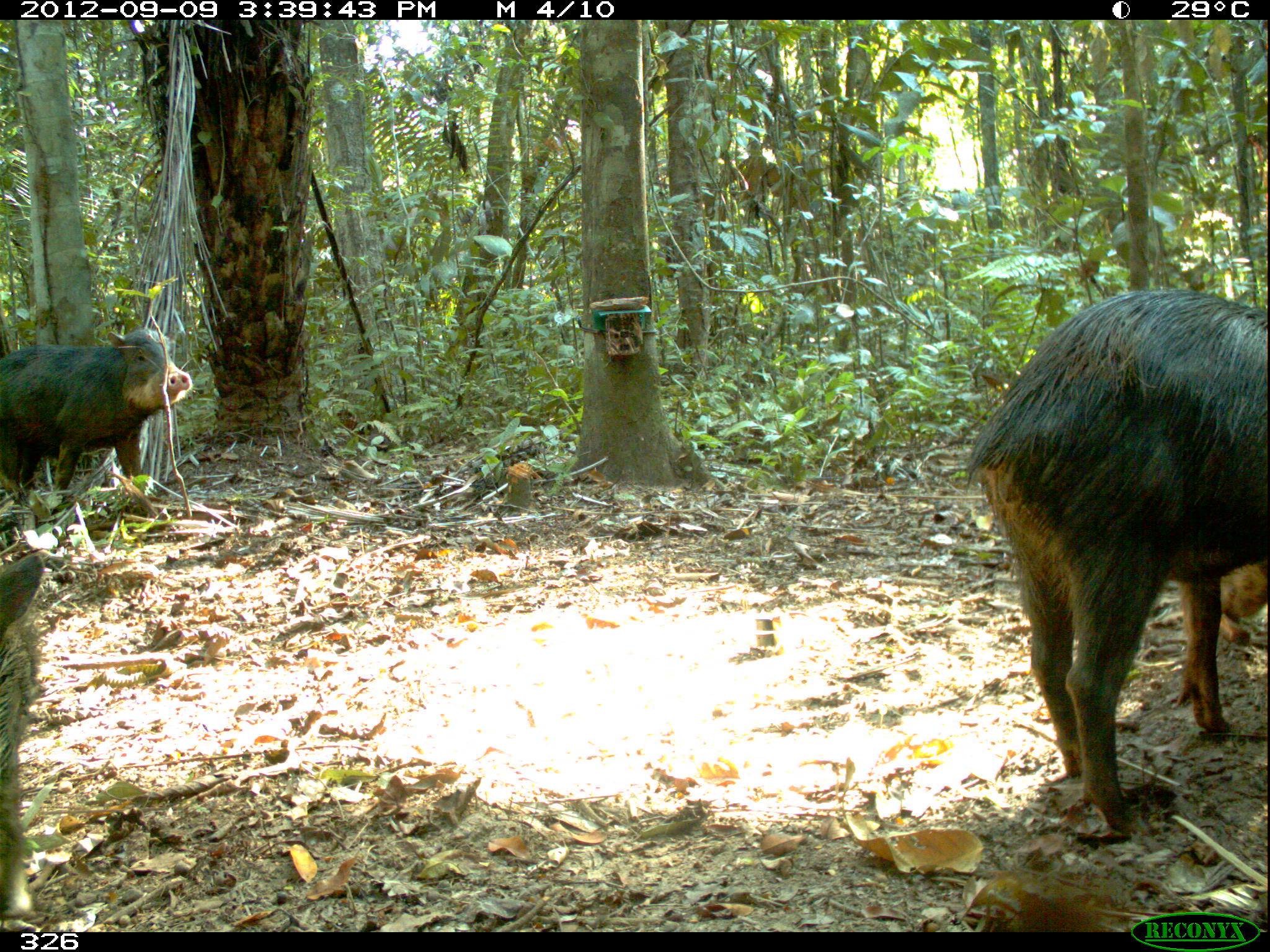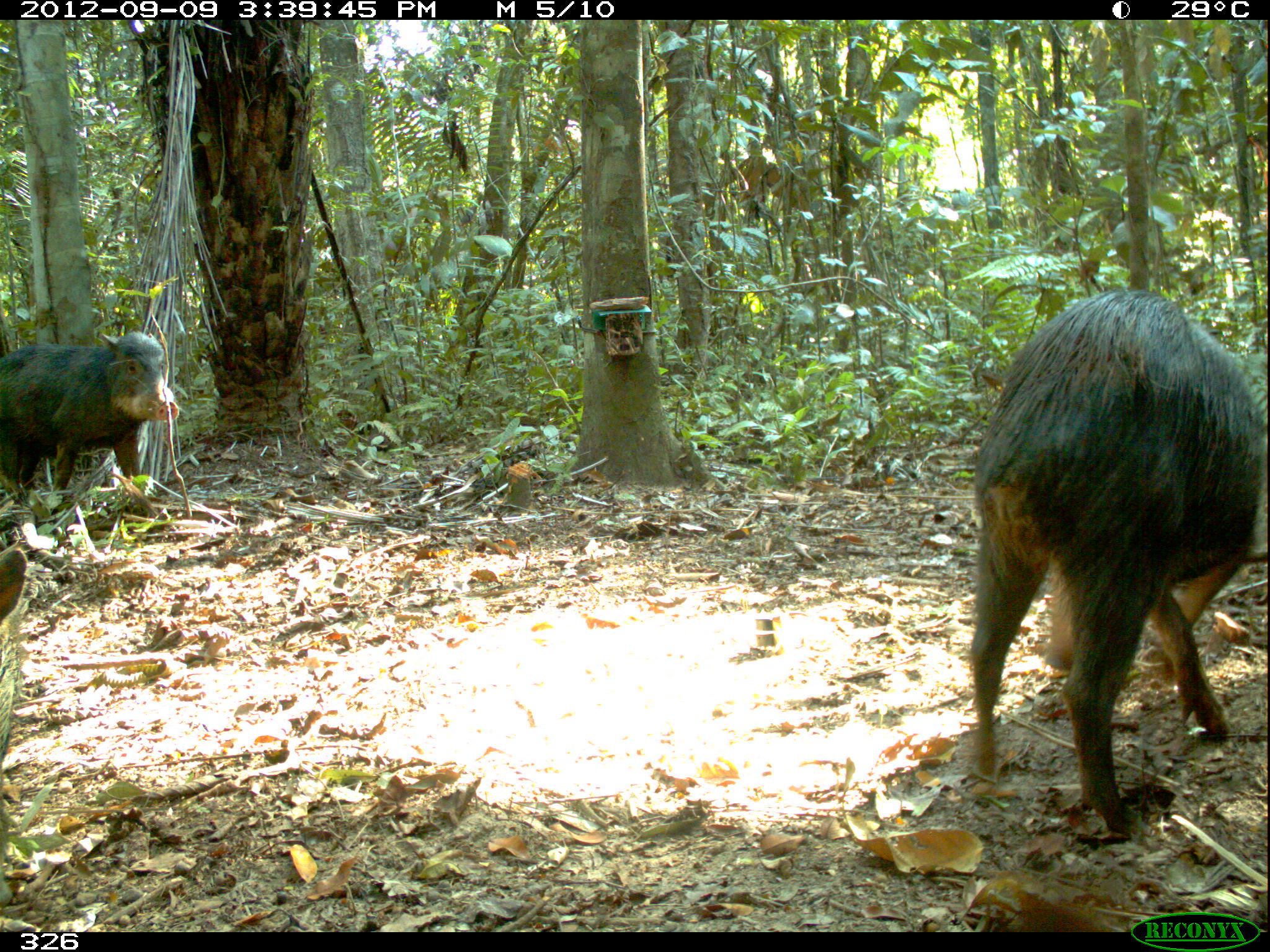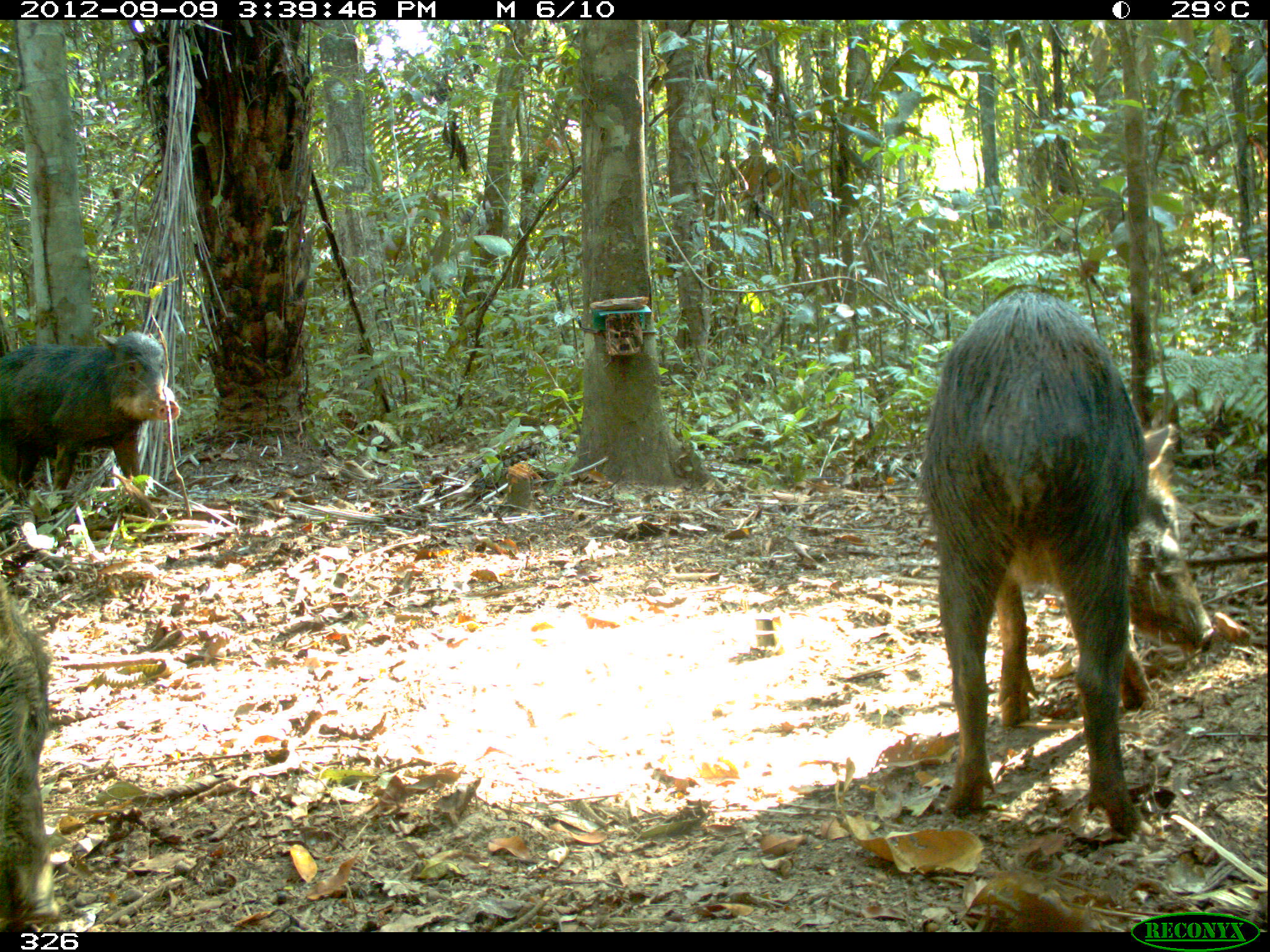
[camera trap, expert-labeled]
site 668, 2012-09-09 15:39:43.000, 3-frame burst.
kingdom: Animalia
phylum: Chordata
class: Mammalia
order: Artiodactyla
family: Tayassuidae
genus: Tayassu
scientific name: Tayassu pecari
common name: white-lipped peccary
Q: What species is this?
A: Tayassu pecari (white-lipped peccary).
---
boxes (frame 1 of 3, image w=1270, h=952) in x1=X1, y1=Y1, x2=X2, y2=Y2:
tayassu pecari: x1=964, y1=287, x2=1270, y2=843; x1=1, y1=325, x2=195, y2=508; x1=0, y1=547, x2=45, y2=918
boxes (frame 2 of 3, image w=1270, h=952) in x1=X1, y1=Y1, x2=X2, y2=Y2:
tayassu pecari: x1=964, y1=288, x2=1270, y2=833; x1=0, y1=332, x2=181, y2=514; x1=0, y1=547, x2=30, y2=900